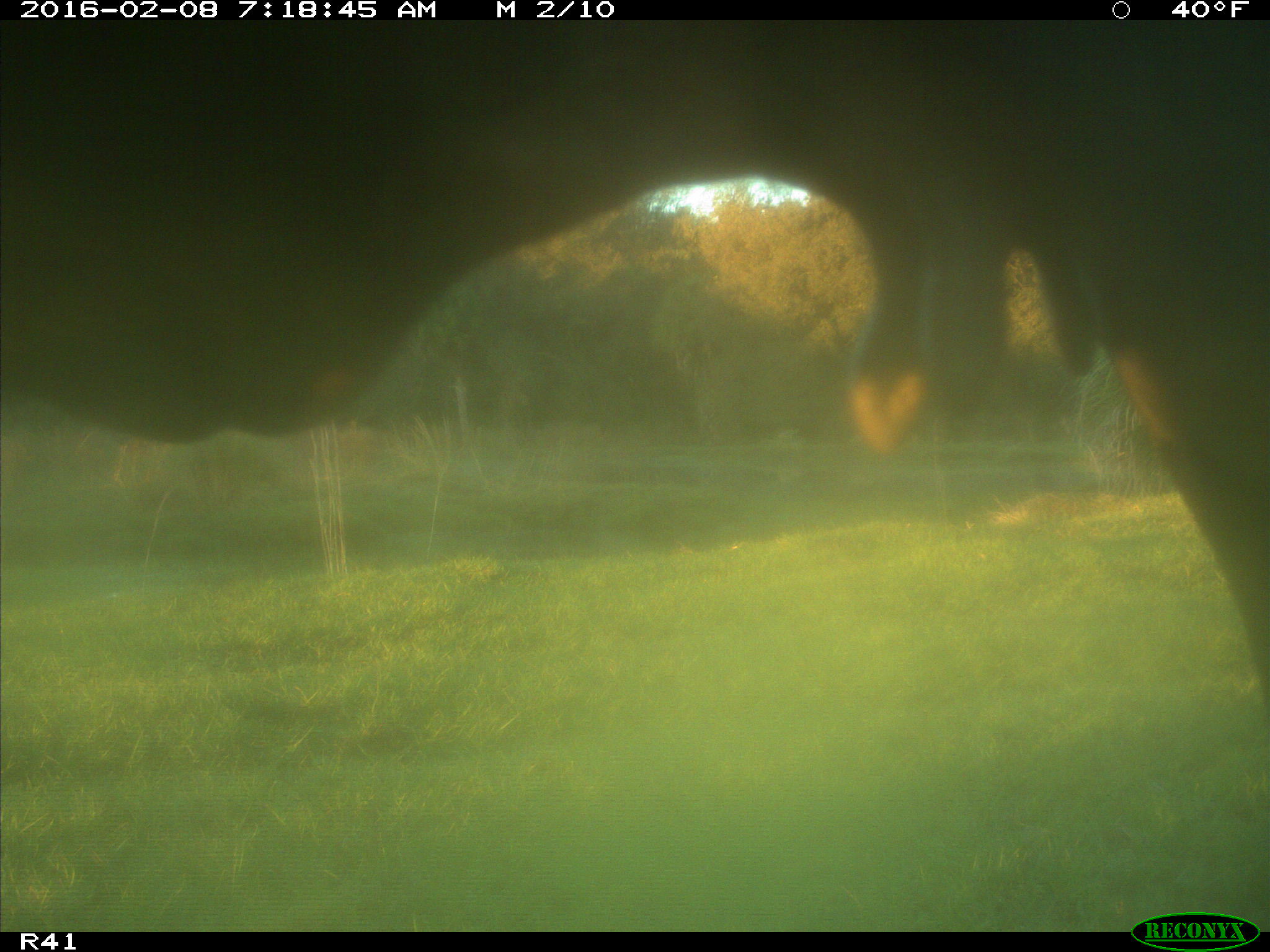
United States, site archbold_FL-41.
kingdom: Animalia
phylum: Chordata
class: Mammalia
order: Artiodactyla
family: Bovidae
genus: Bos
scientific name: Bos taurus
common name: domestic cow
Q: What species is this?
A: Bos taurus (domestic cow).